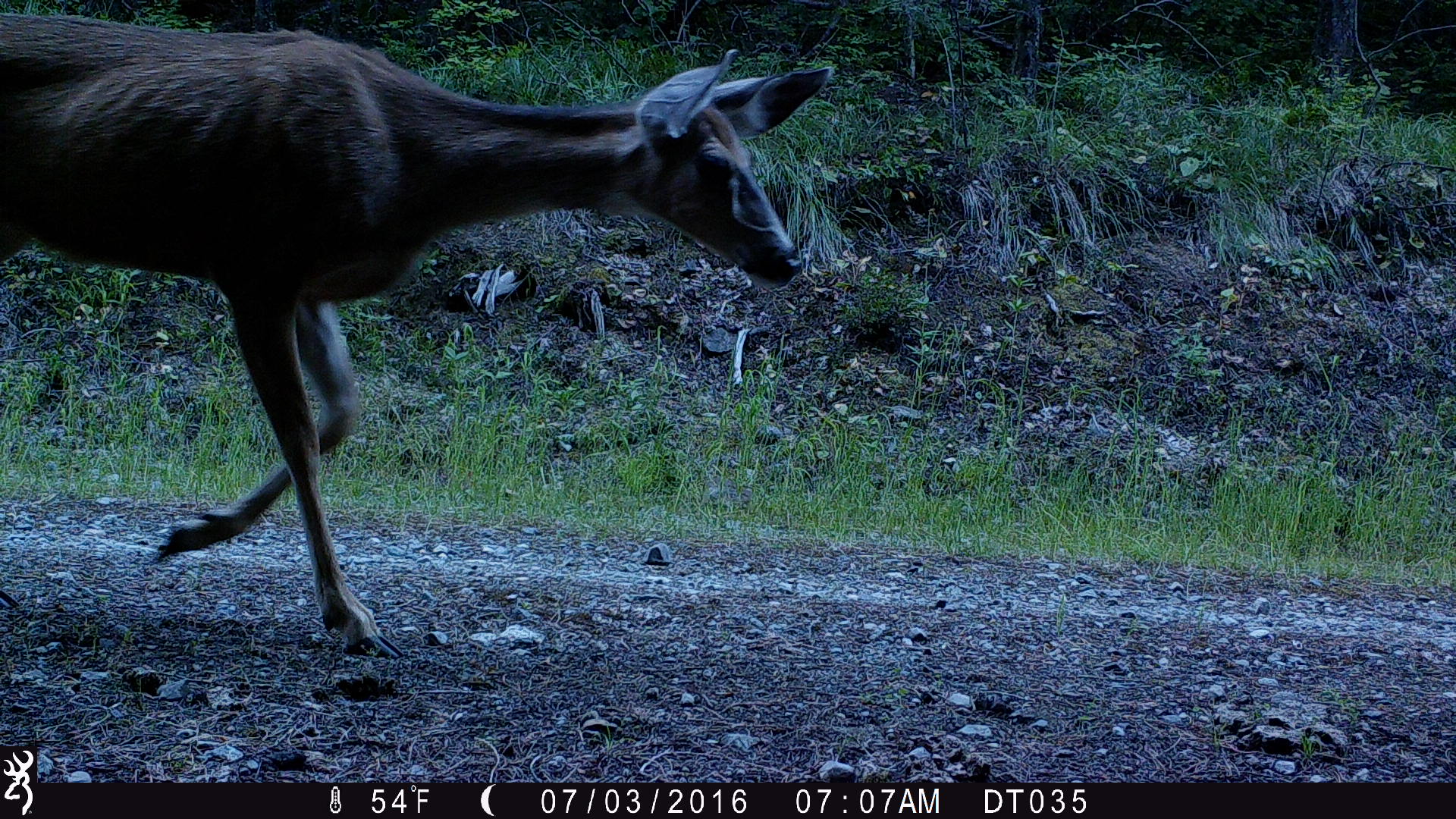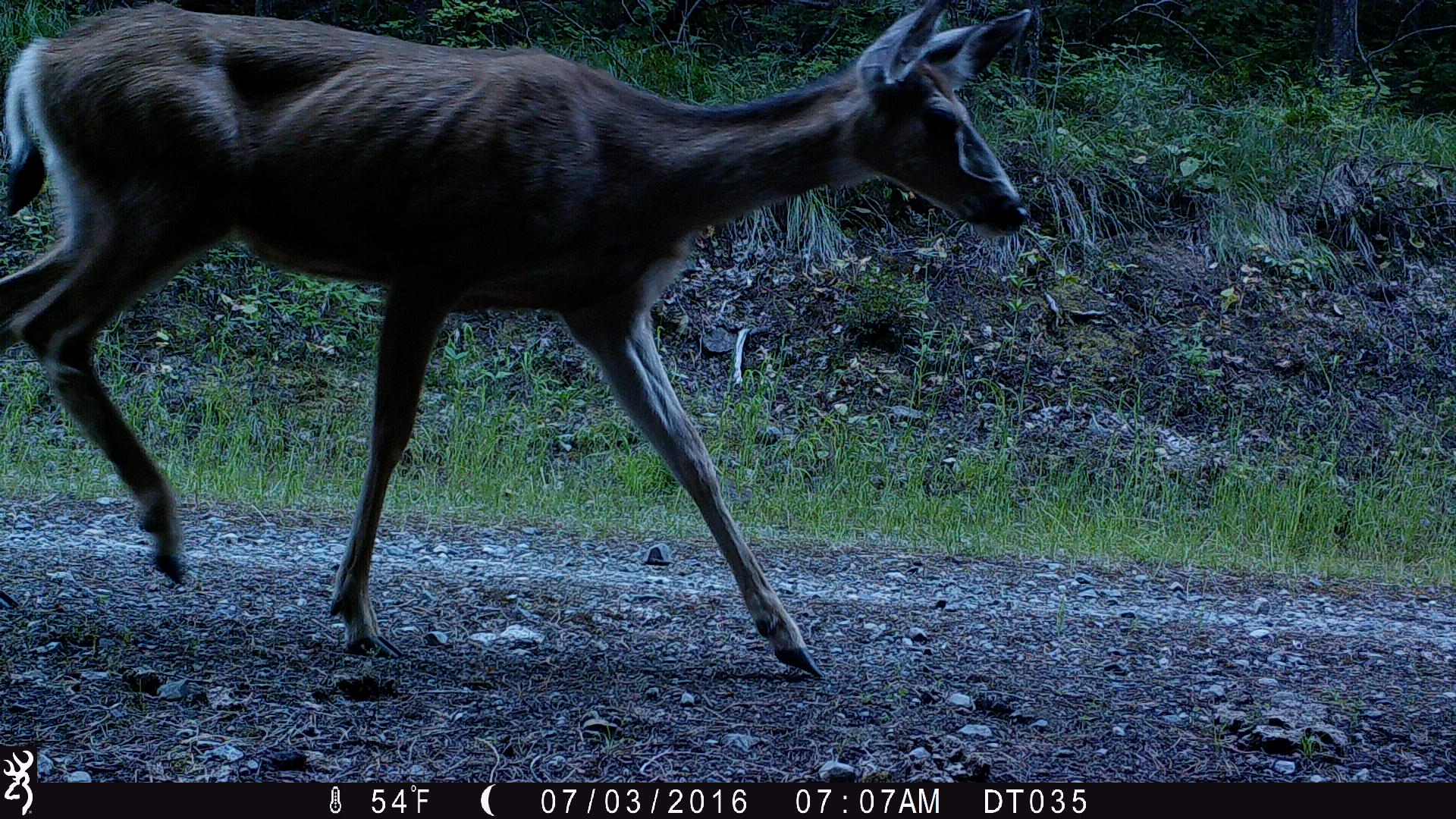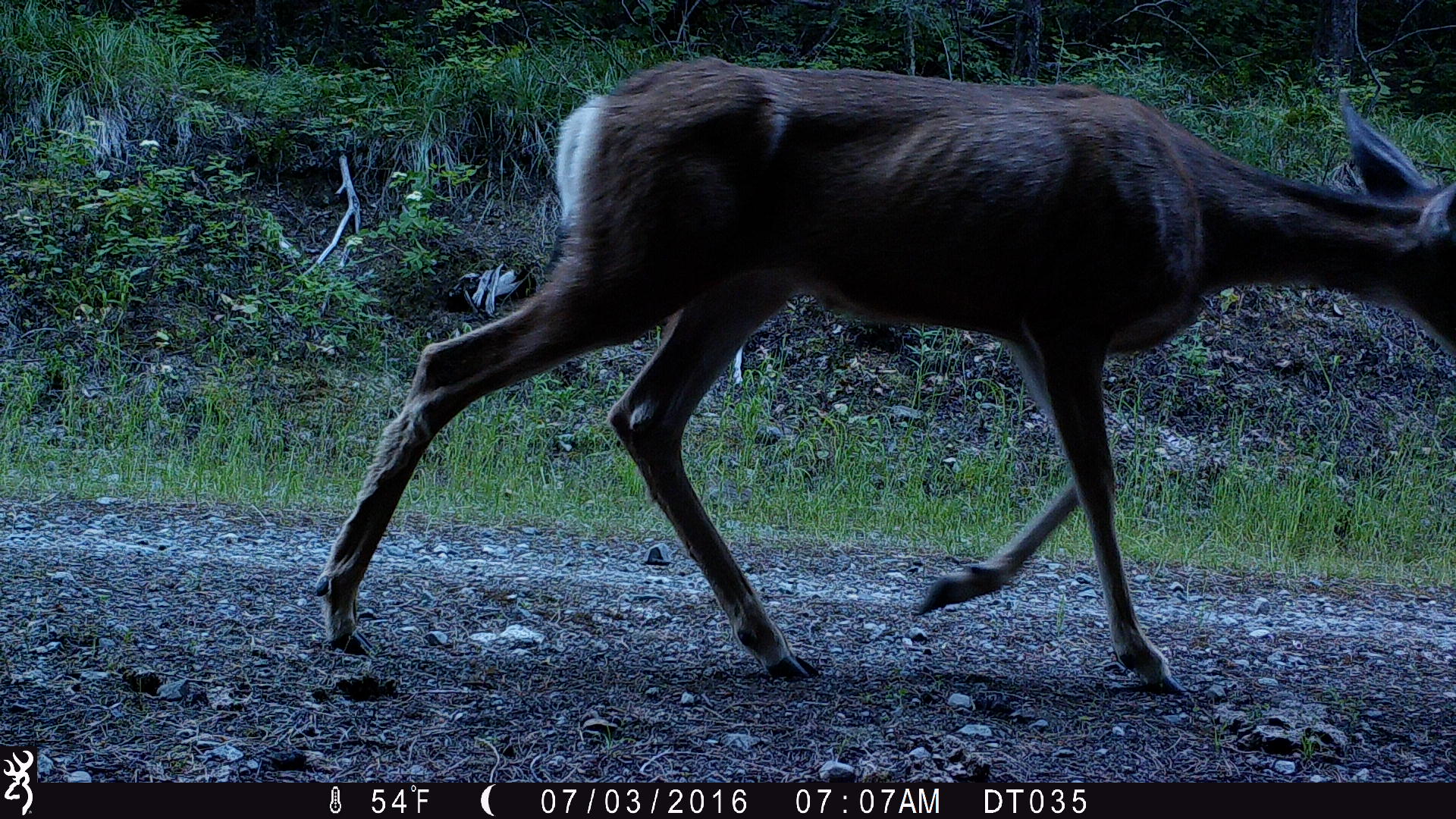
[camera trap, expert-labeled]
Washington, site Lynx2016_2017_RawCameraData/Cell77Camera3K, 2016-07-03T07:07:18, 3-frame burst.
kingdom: Animalia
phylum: Chordata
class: Mammalia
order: Artiodactyla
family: Cervidae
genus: Odocoileus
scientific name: Odocoileus hemionus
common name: mule deer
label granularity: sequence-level